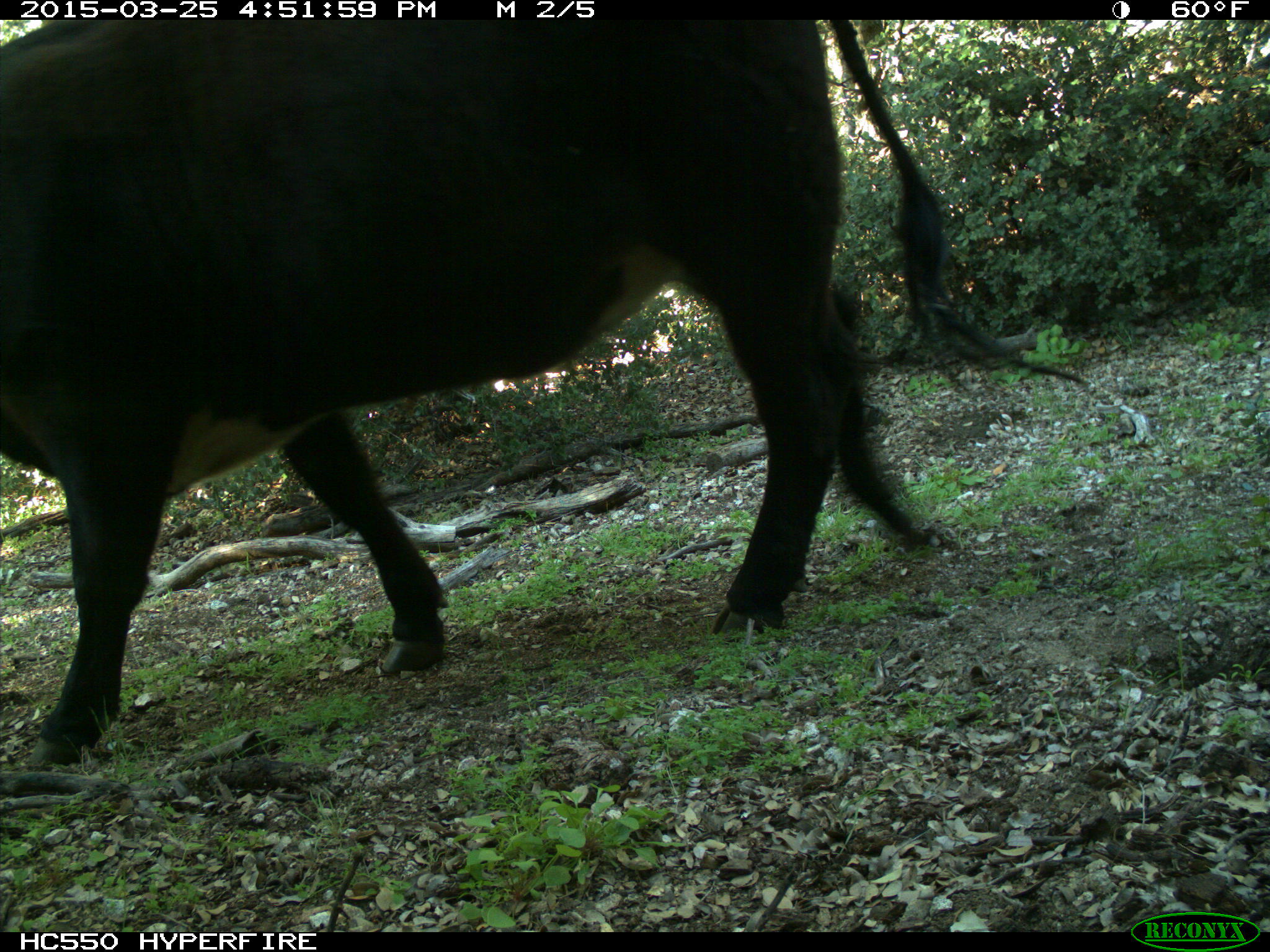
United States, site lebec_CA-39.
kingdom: Animalia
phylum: Chordata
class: Mammalia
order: Artiodactyla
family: Bovidae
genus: Bos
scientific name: Bos taurus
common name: domestic cow